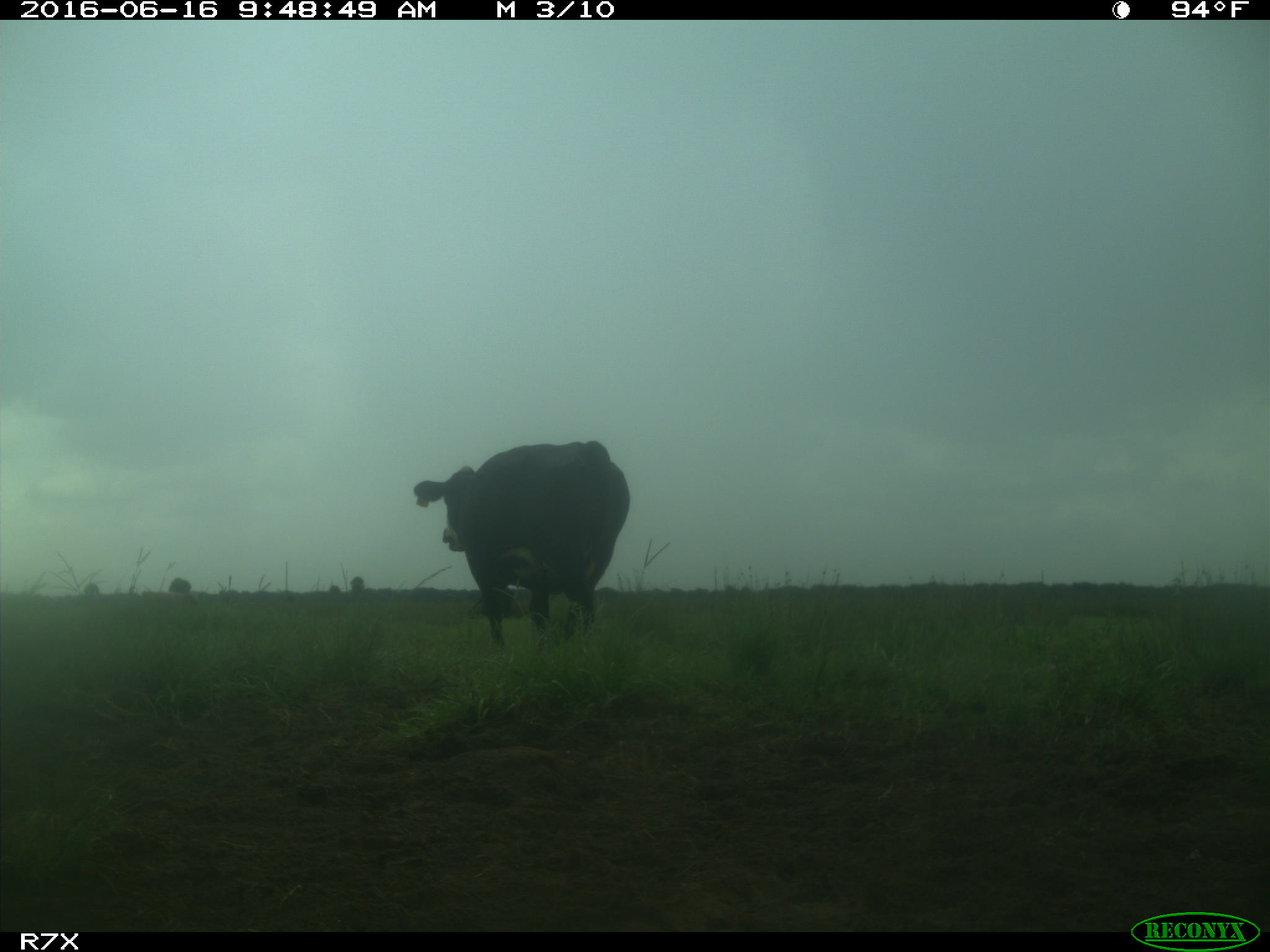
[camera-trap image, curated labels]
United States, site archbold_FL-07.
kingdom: Animalia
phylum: Chordata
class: Mammalia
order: Artiodactyla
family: Bovidae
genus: Bos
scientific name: Bos taurus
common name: domestic cow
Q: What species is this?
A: Bos taurus (domestic cow).